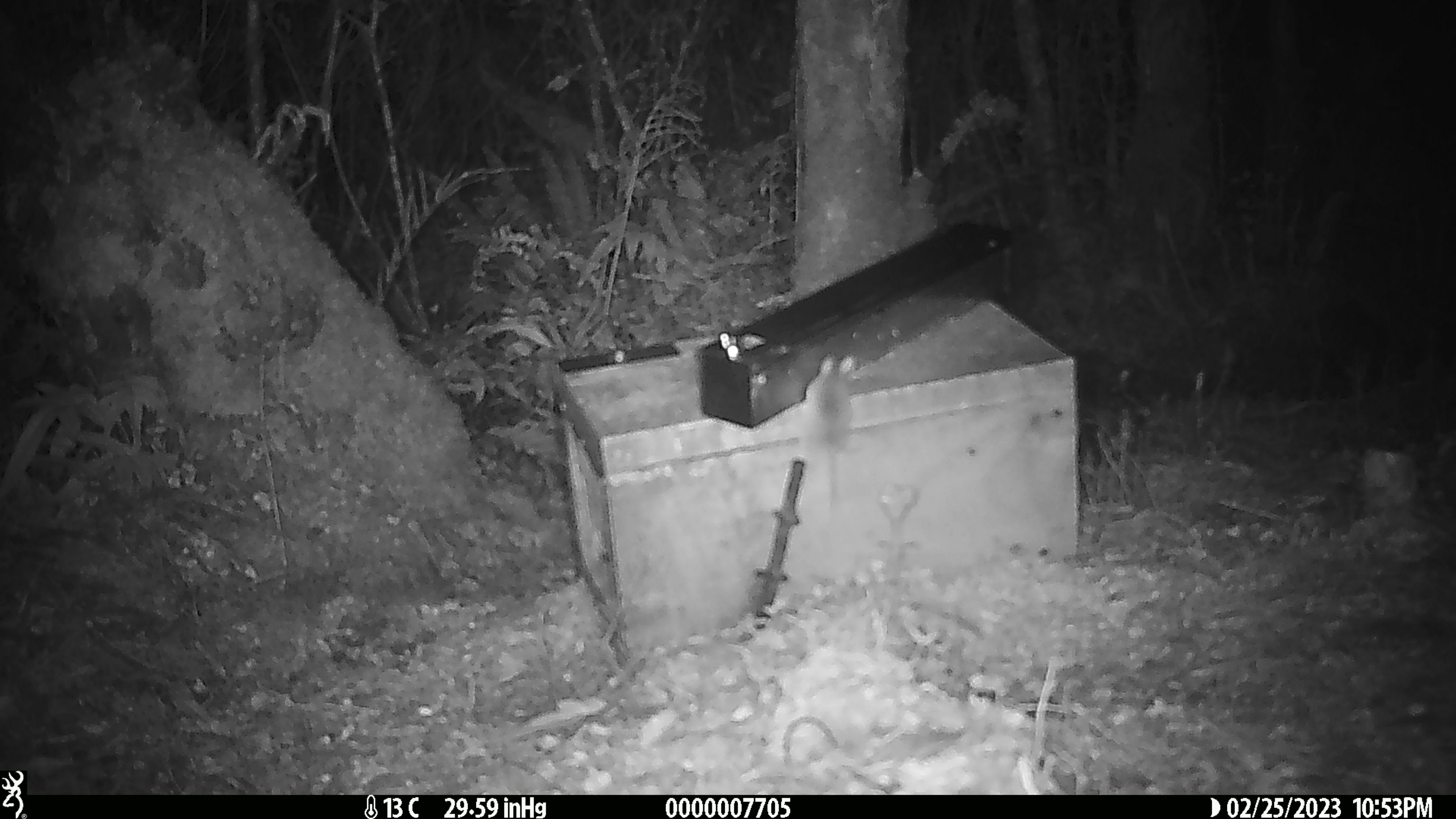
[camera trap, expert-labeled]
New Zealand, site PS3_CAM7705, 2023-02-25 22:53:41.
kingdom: Animalia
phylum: Chordata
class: Mammalia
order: Rodentia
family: Muridae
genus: Mus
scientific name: Mus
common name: mouse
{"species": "mouse (Mus)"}